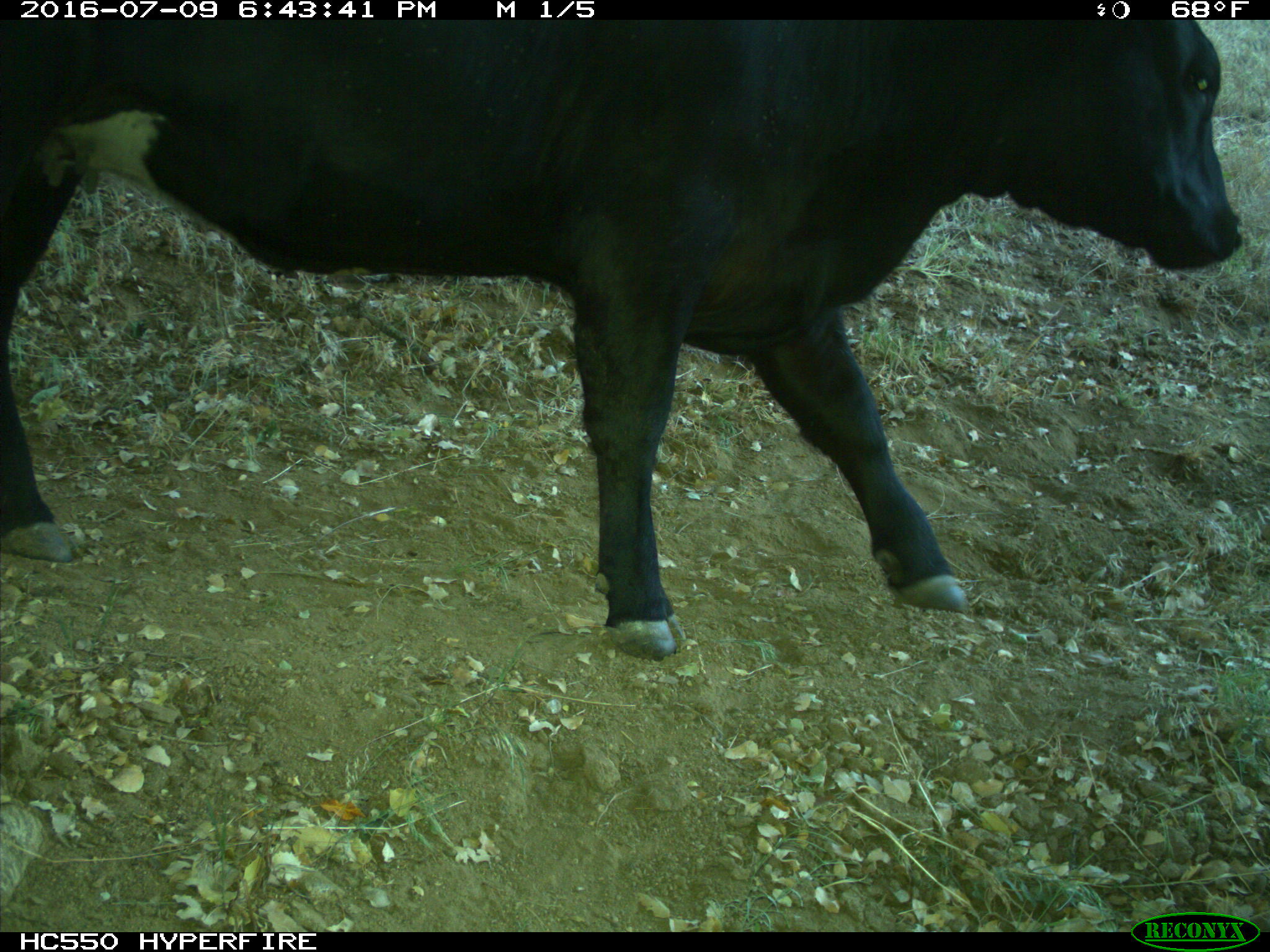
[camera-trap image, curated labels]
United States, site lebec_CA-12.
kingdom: Animalia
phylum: Chordata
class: Mammalia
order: Artiodactyla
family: Bovidae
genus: Bos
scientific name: Bos taurus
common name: domestic cow